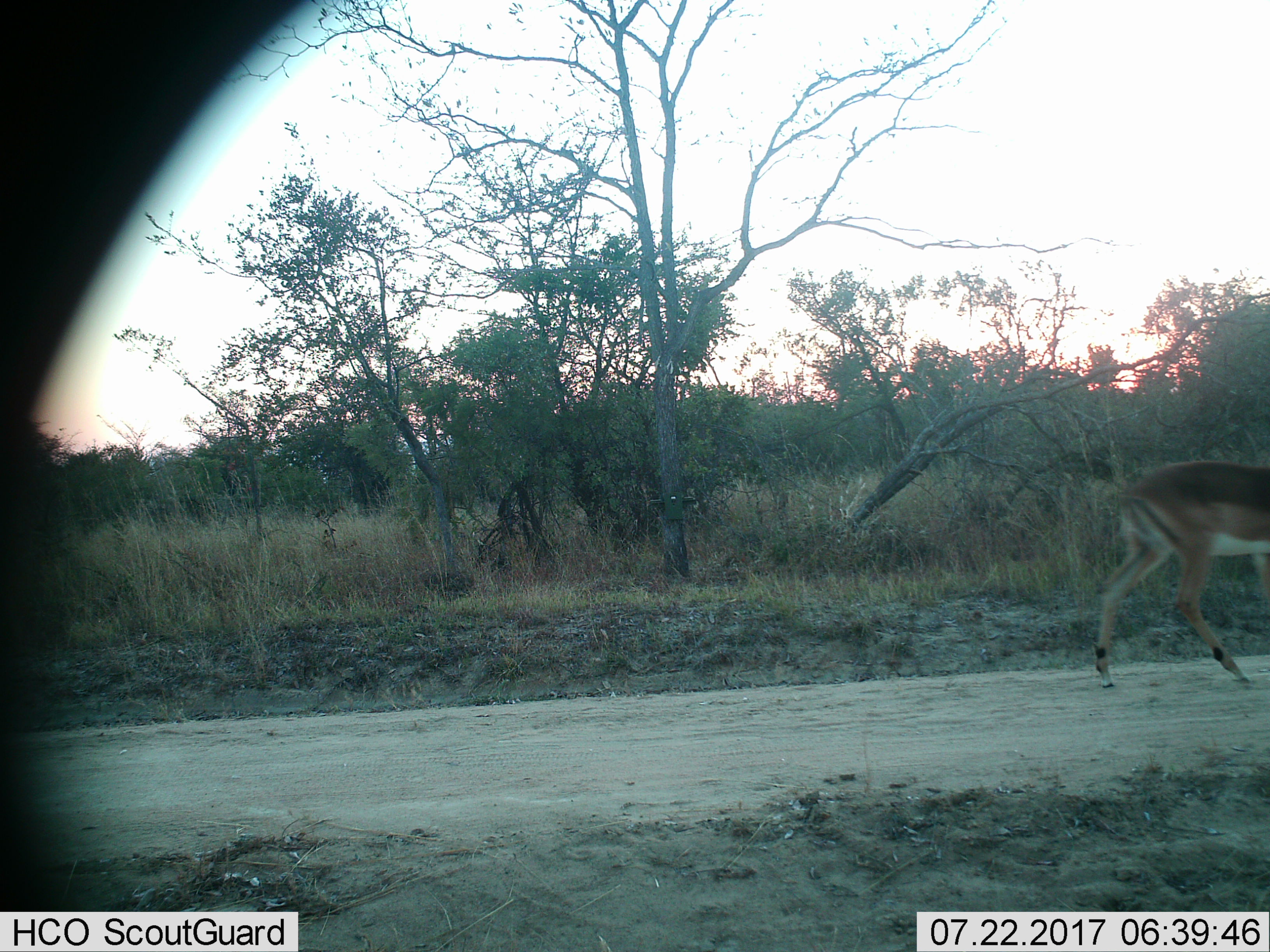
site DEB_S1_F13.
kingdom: Animalia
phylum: Chordata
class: Mammalia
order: Artiodactyla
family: Bovidae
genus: Aepyceros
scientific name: Aepyceros melampus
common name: impala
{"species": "impala (Aepyceros melampus)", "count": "1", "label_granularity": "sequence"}